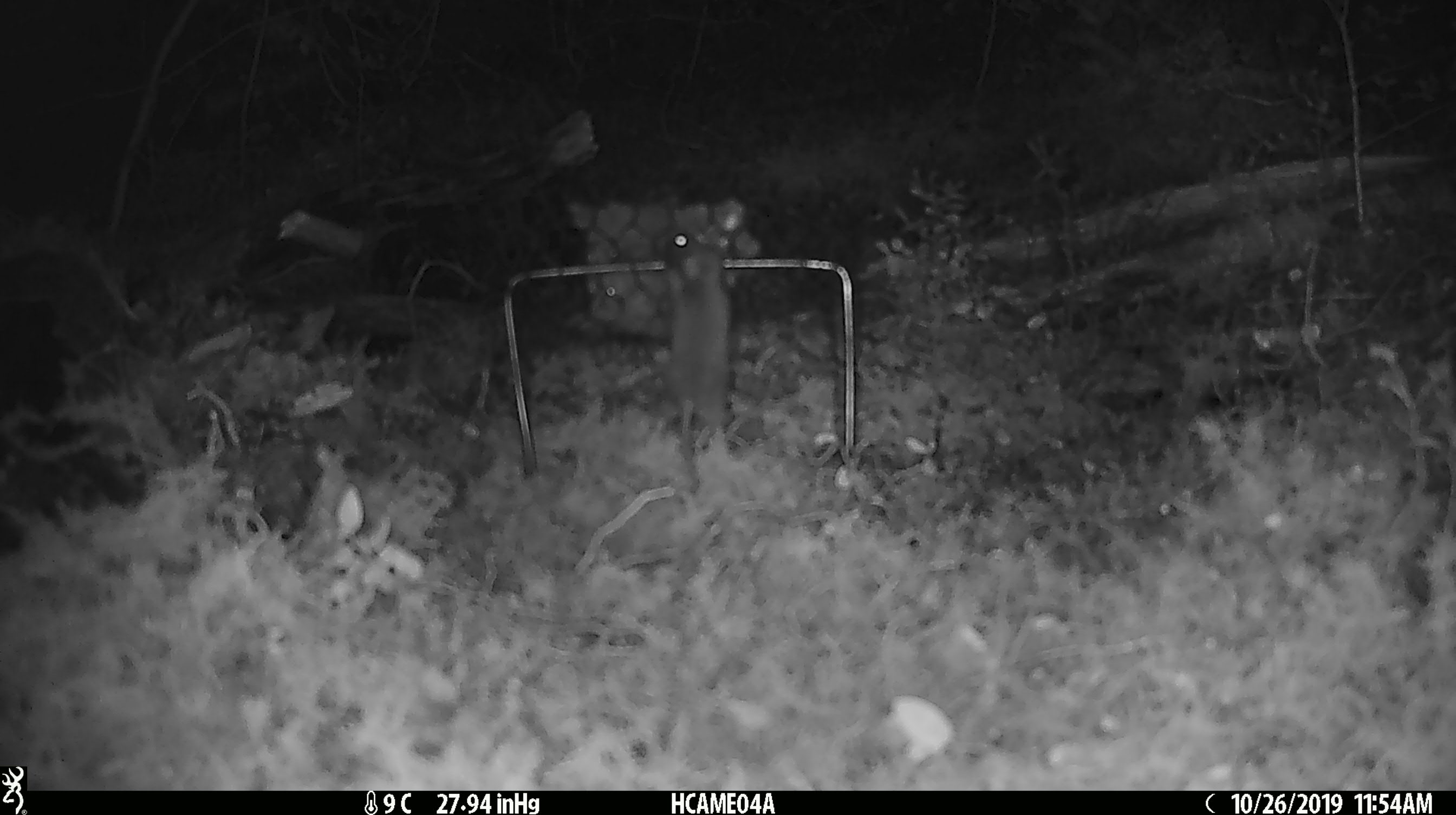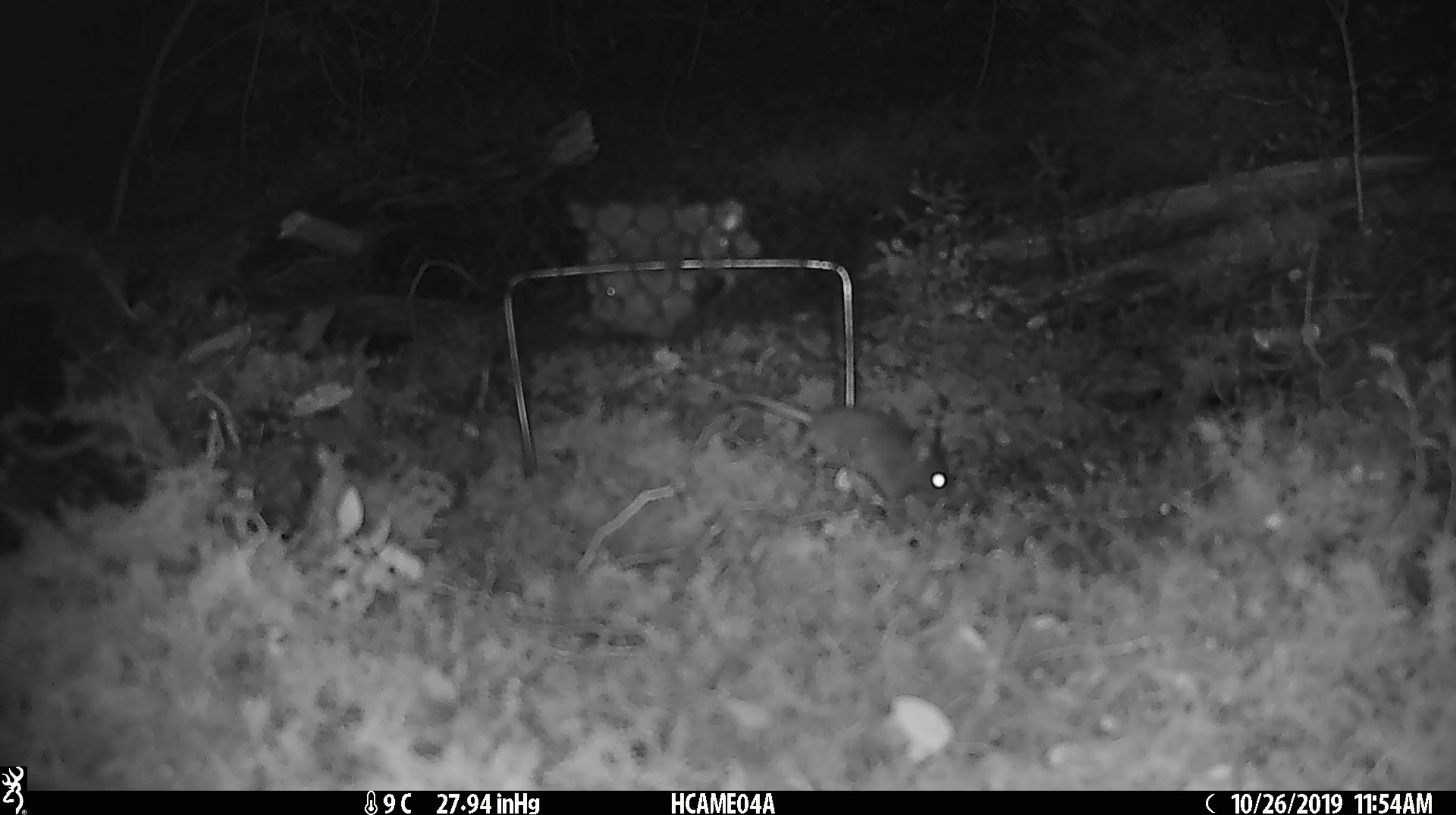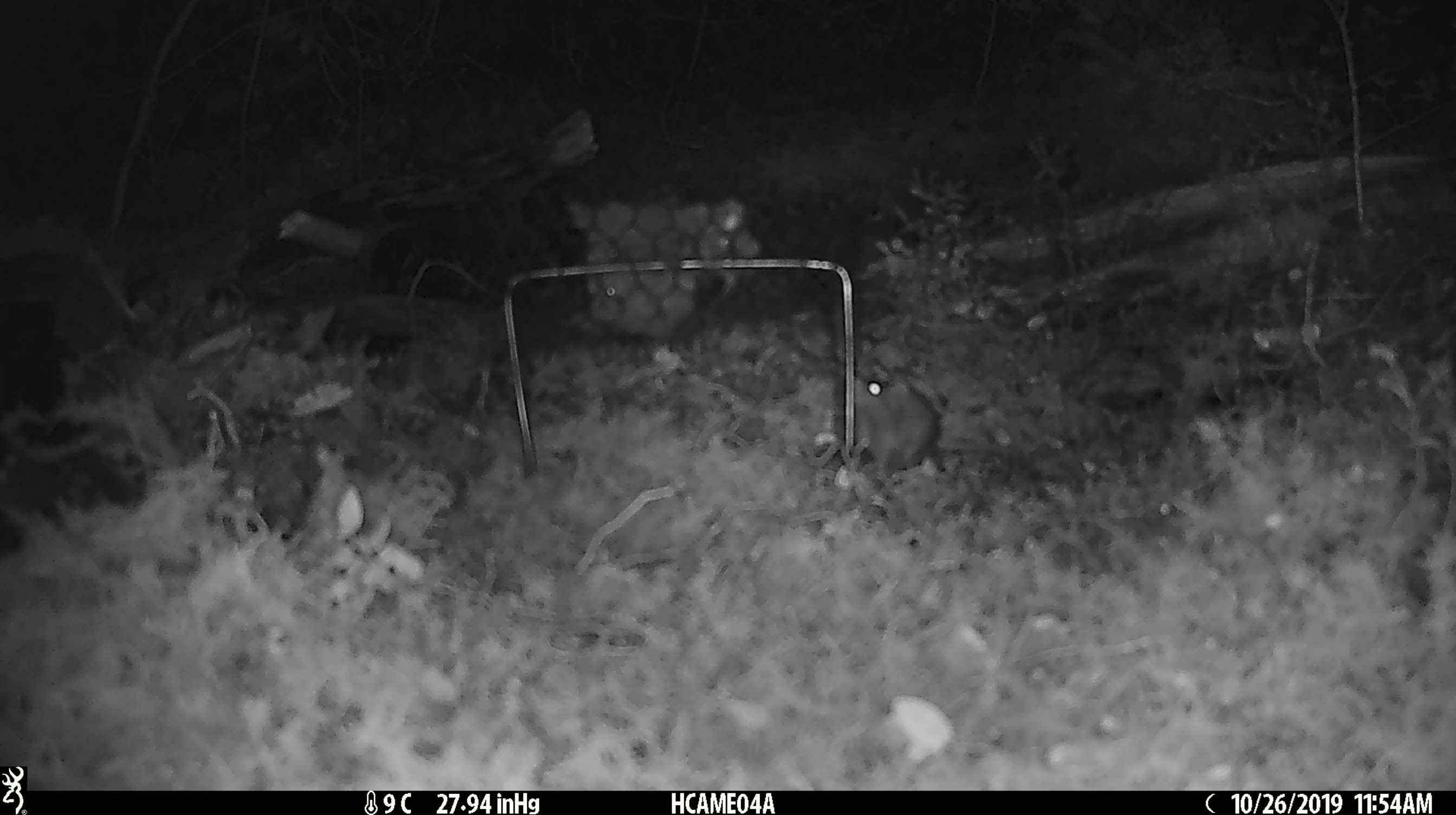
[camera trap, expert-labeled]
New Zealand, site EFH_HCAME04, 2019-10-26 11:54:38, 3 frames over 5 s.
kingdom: Animalia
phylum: Chordata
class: Mammalia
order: Rodentia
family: Muridae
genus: Mus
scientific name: Mus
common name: mouse